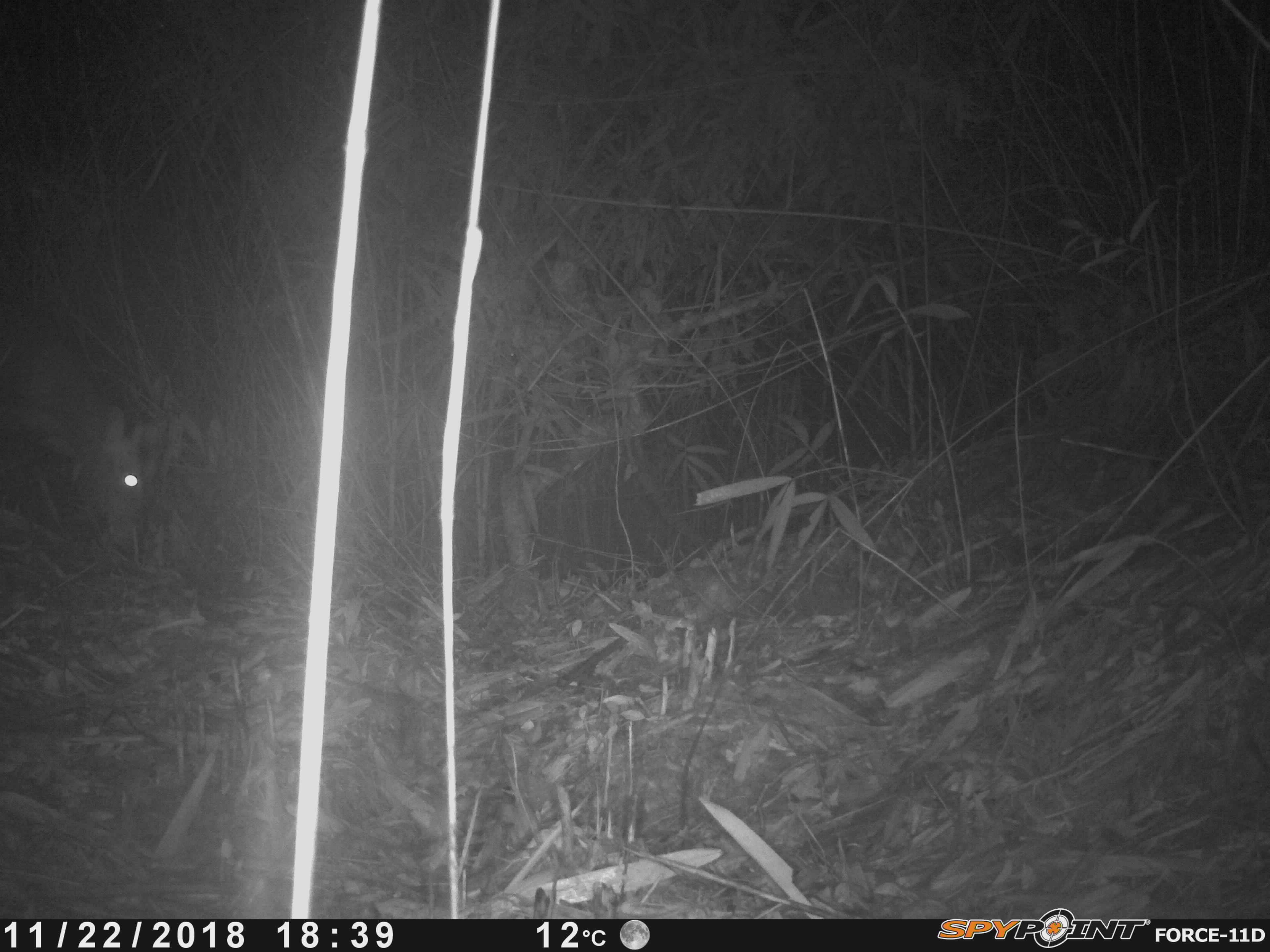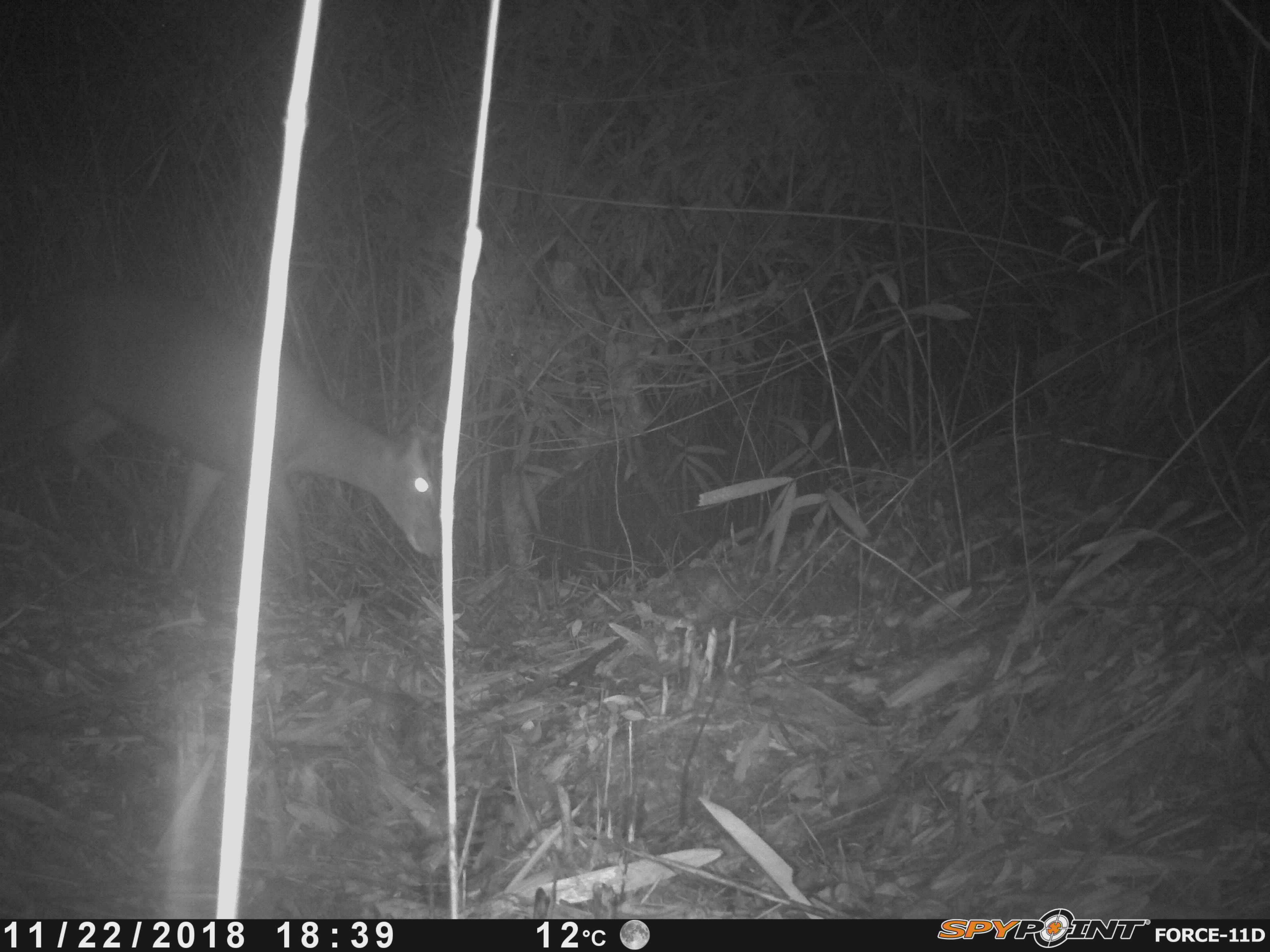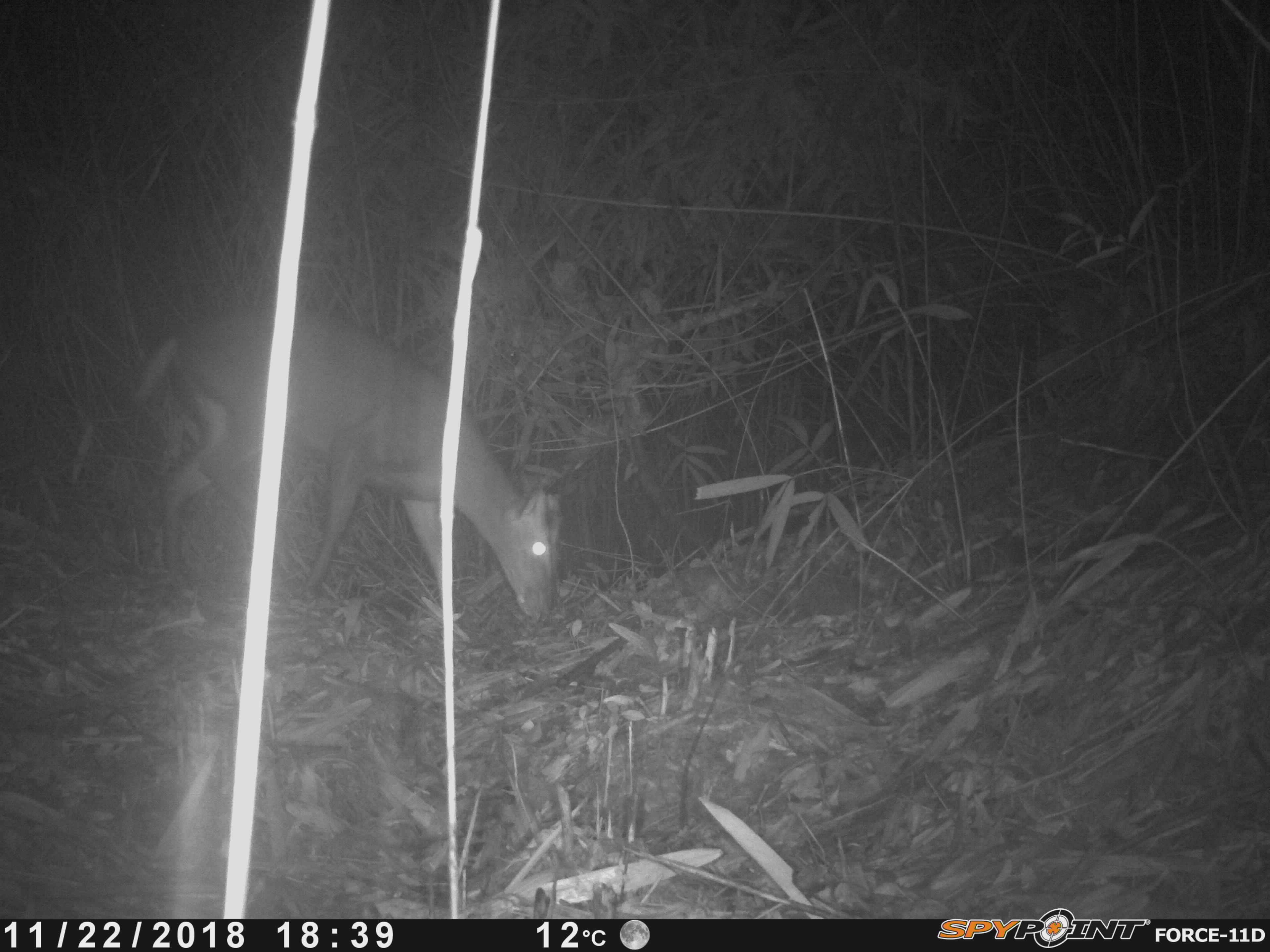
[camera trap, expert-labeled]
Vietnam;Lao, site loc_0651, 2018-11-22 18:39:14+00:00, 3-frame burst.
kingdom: Animalia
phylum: Chordata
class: Mammalia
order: Artiodactyla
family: Cervidae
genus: Muntiacus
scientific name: Muntiacus rooseveltorum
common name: roosevelt's muntjac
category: roosevelts muntjac group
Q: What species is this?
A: Roosevelts muntjac group (roosevelt's muntjac) (Muntiacus rooseveltorum).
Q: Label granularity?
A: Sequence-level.